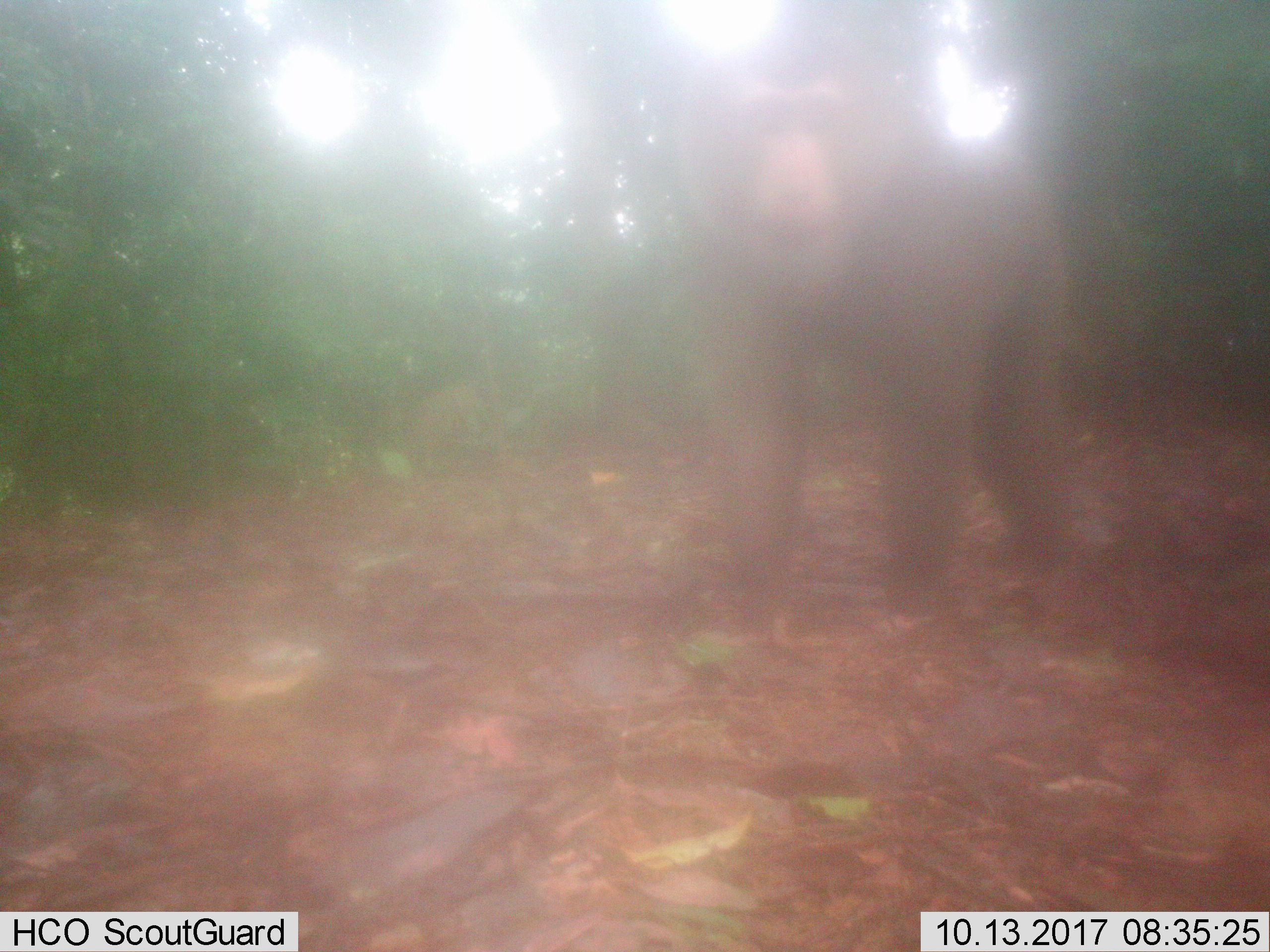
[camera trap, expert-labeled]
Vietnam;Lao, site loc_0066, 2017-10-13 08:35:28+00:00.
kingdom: Animalia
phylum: Chordata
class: Mammalia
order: Primates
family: Cercopithecidae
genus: Macaca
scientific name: Macaca nemestrina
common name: pig-tailed macaque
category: pig tailed macaque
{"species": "pig tailed macaque (pig-tailed macaque) (Macaca nemestrina)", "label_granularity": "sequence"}